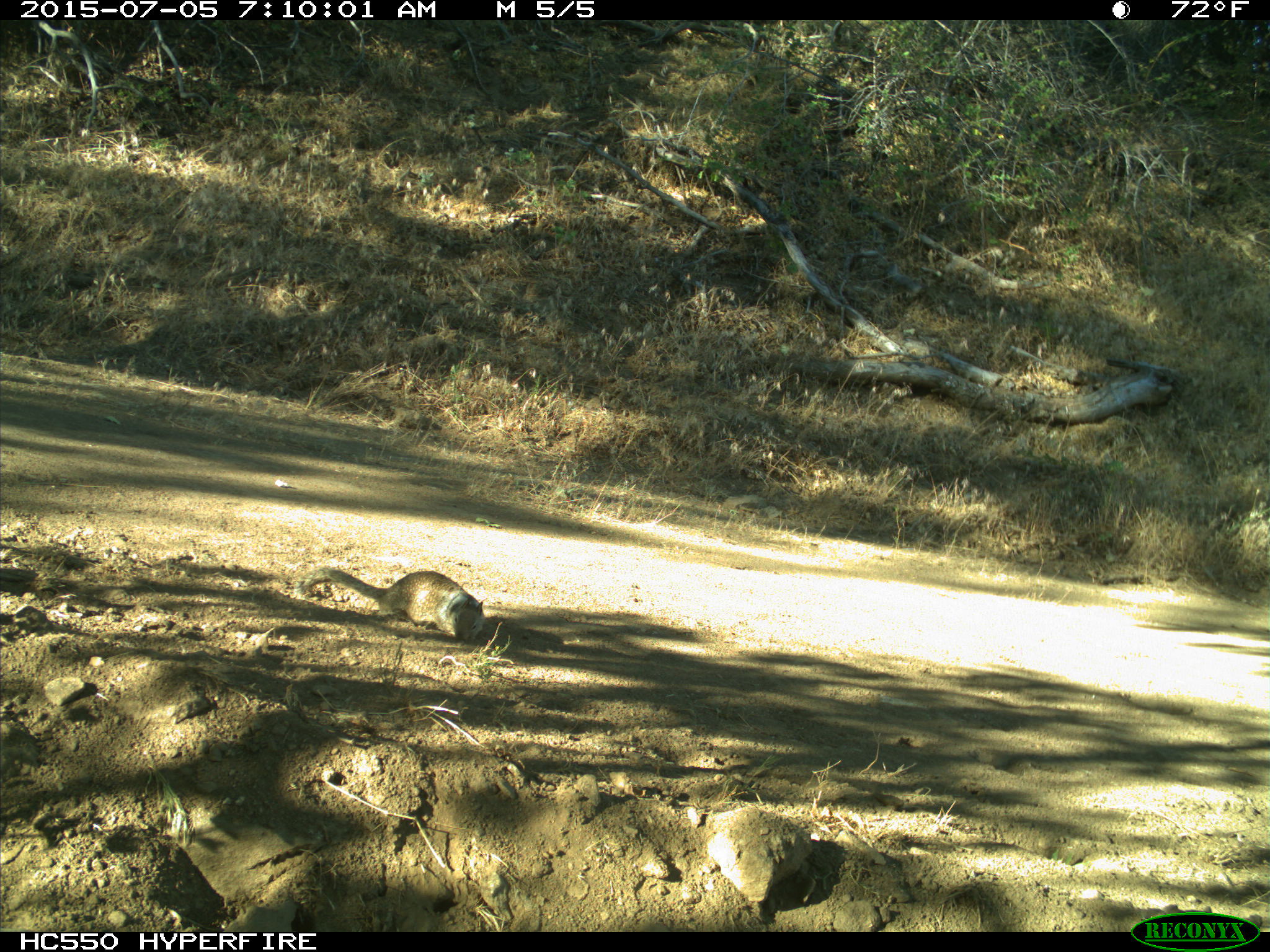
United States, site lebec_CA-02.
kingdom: Animalia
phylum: Chordata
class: Mammalia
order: Rodentia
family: Sciuridae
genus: Otospermophilus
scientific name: Otospermophilus beecheyi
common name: california ground squirrel